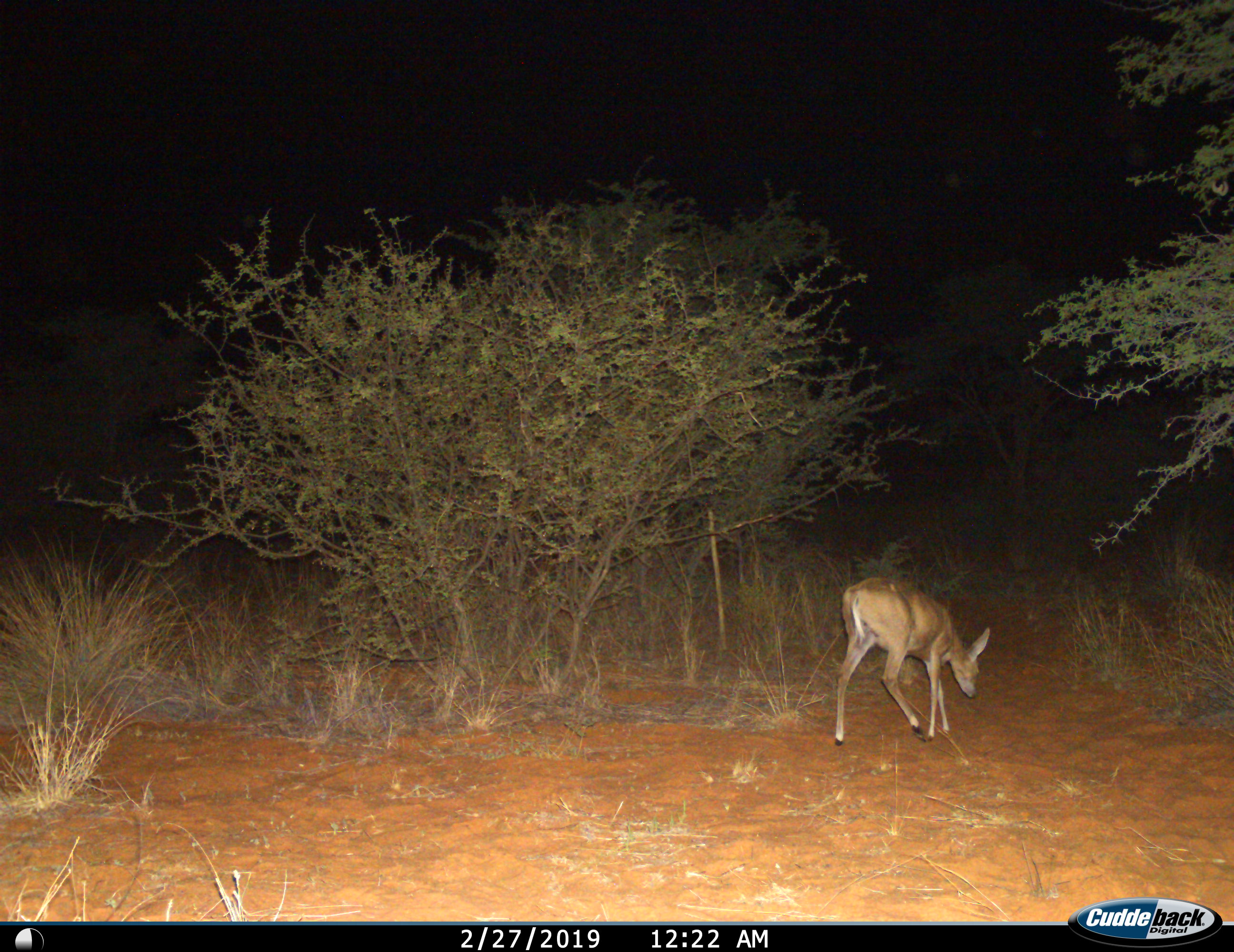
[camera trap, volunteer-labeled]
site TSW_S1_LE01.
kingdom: Animalia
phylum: Chordata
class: Mammalia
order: Artiodactyla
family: Bovidae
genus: Sylvicapra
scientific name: Sylvicapra grimmia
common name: common duiker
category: duikercommongrey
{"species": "duikercommongrey (common duiker) (Sylvicapra grimmia)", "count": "1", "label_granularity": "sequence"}